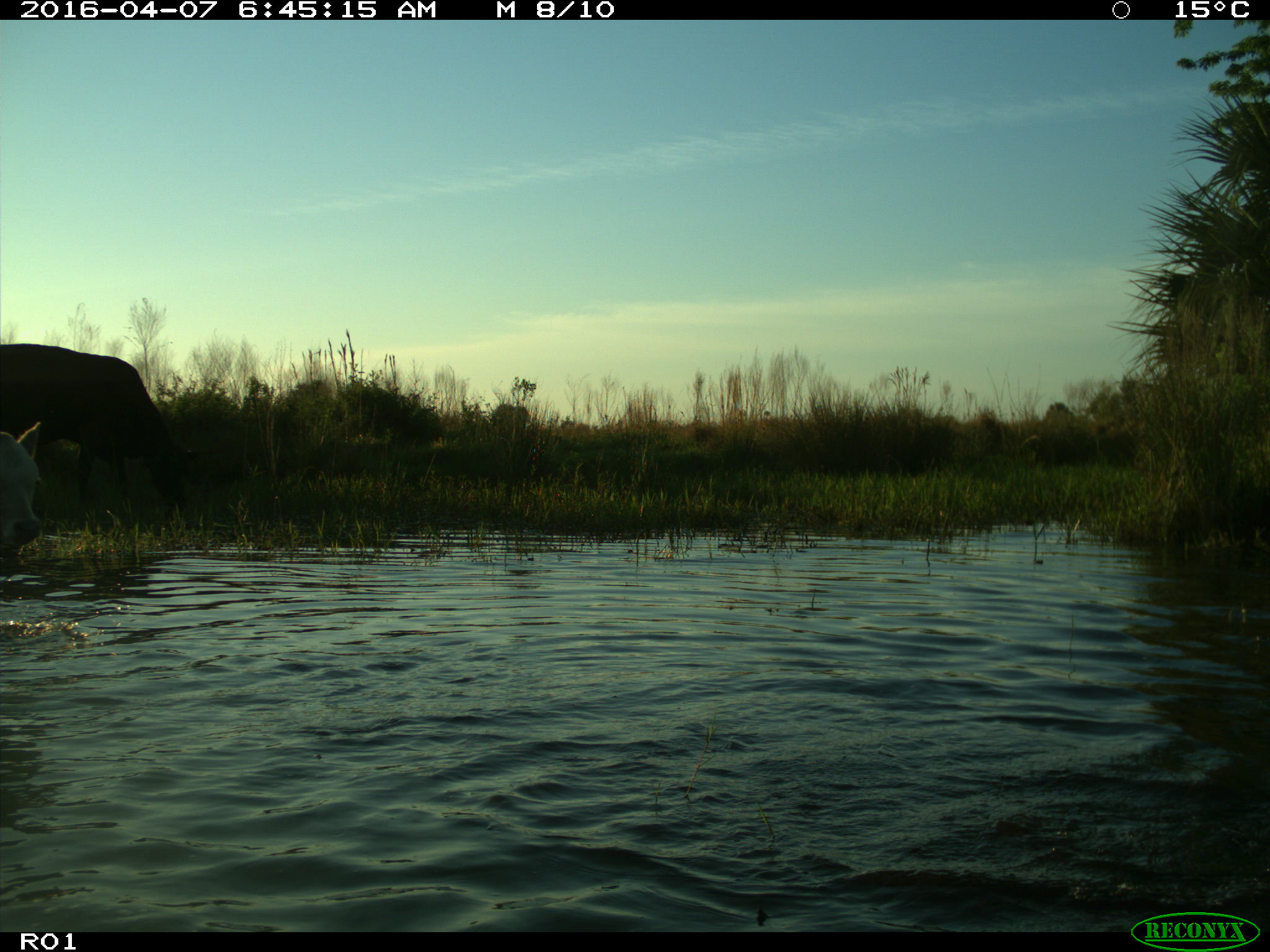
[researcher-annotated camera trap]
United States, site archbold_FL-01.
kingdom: Animalia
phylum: Chordata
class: Mammalia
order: Artiodactyla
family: Bovidae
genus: Bos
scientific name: Bos taurus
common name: domestic cow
Bos taurus (domestic cow).